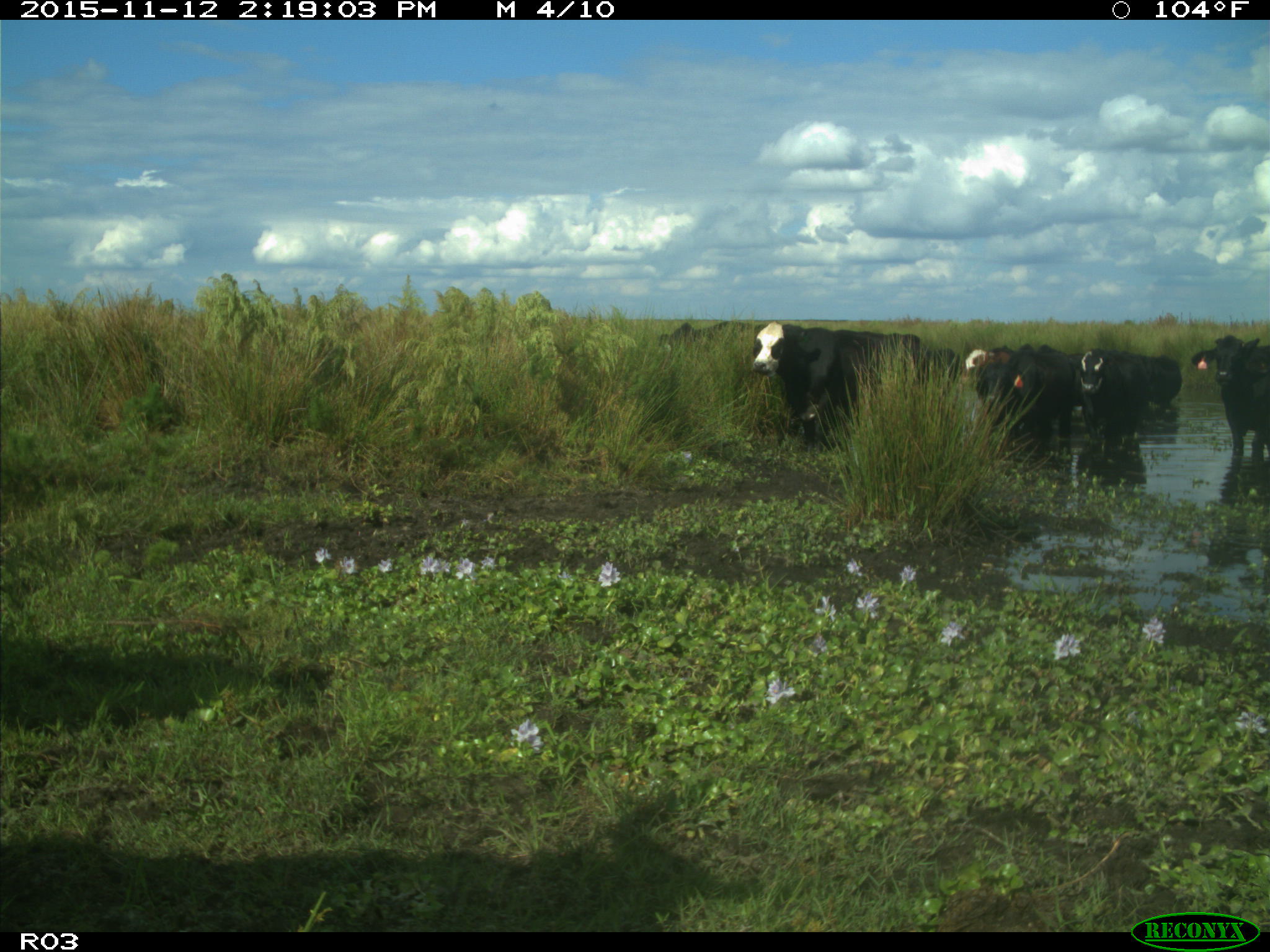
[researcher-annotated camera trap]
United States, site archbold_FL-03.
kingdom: Animalia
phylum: Chordata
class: Mammalia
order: Artiodactyla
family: Bovidae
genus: Bos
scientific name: Bos taurus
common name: domestic cow